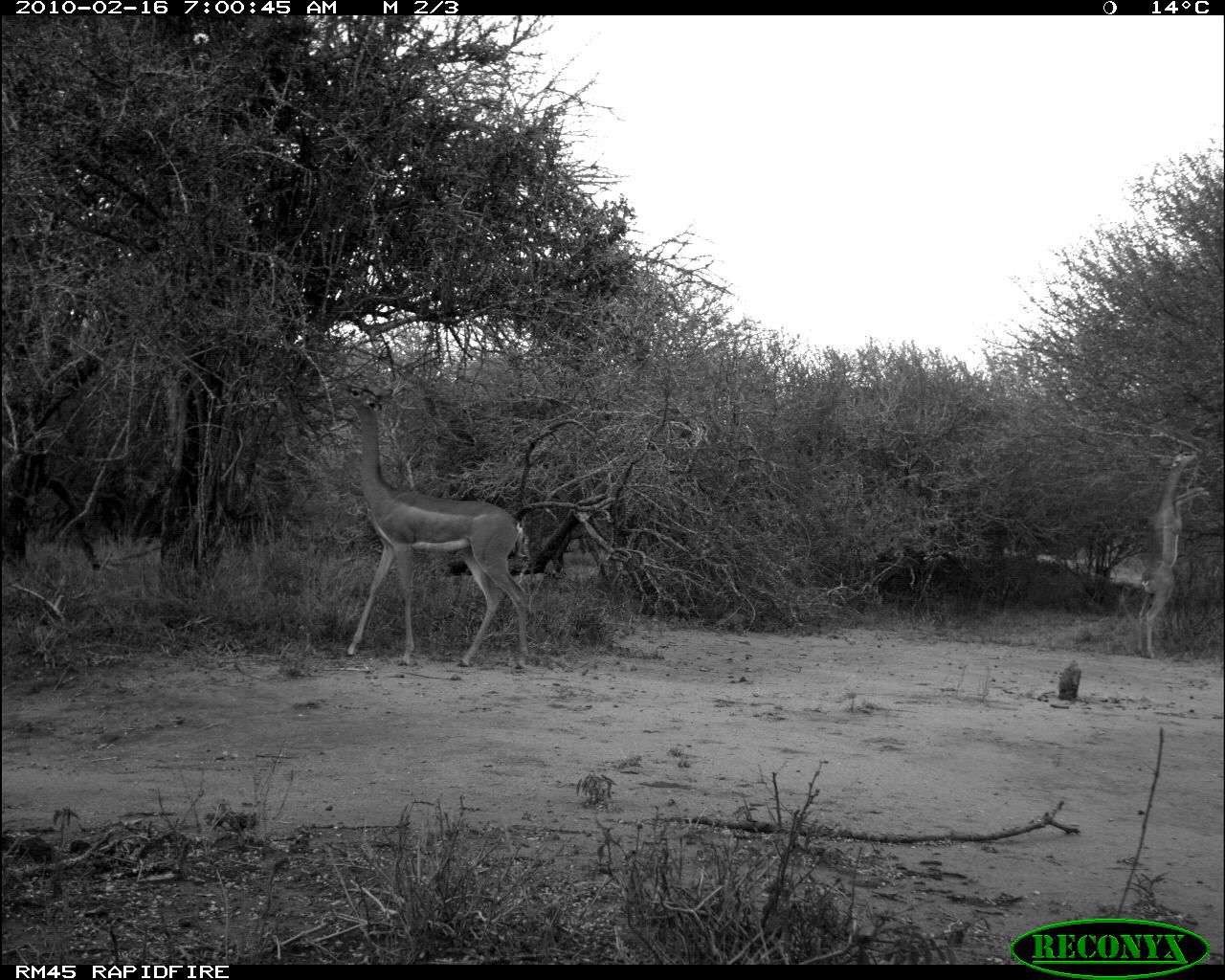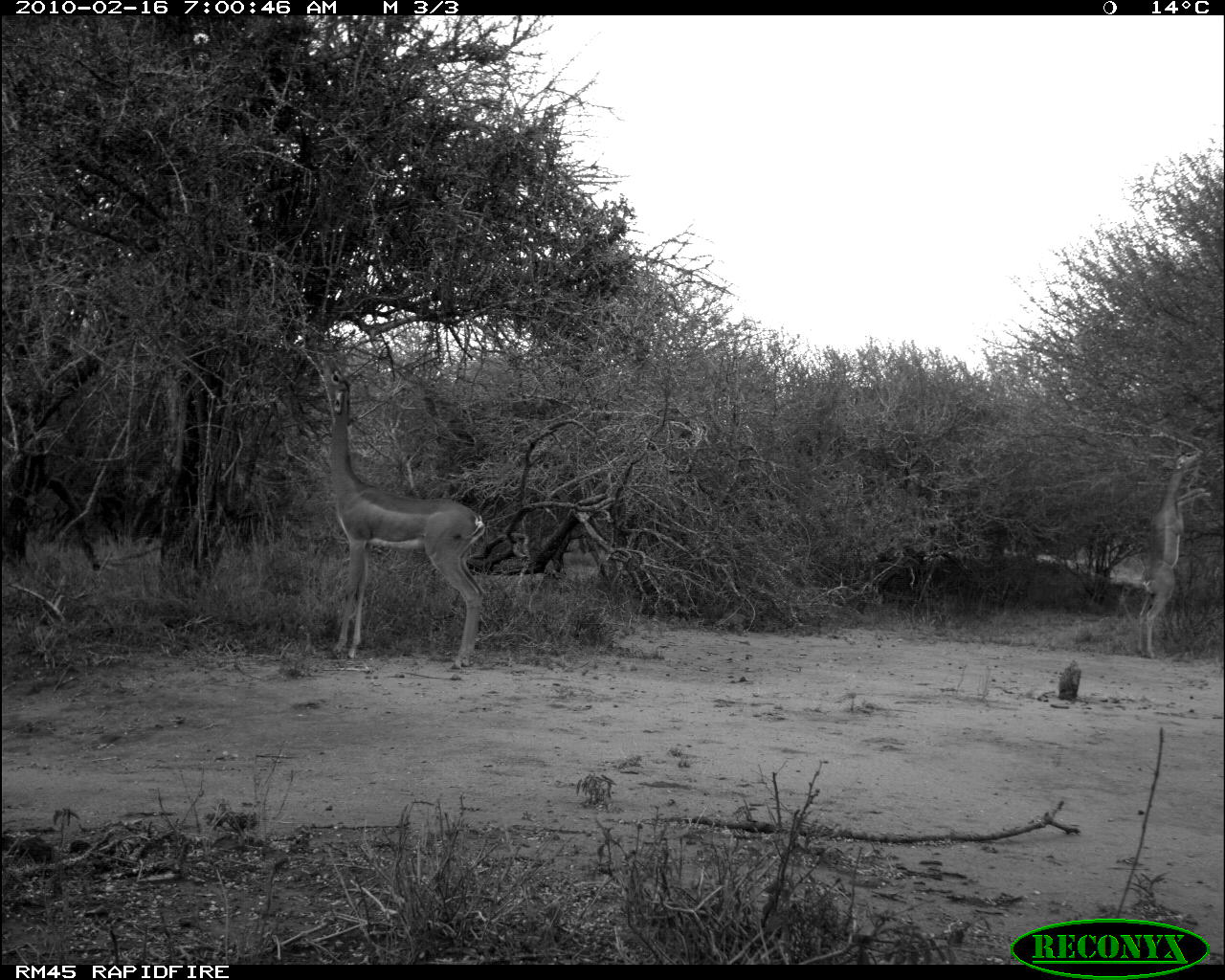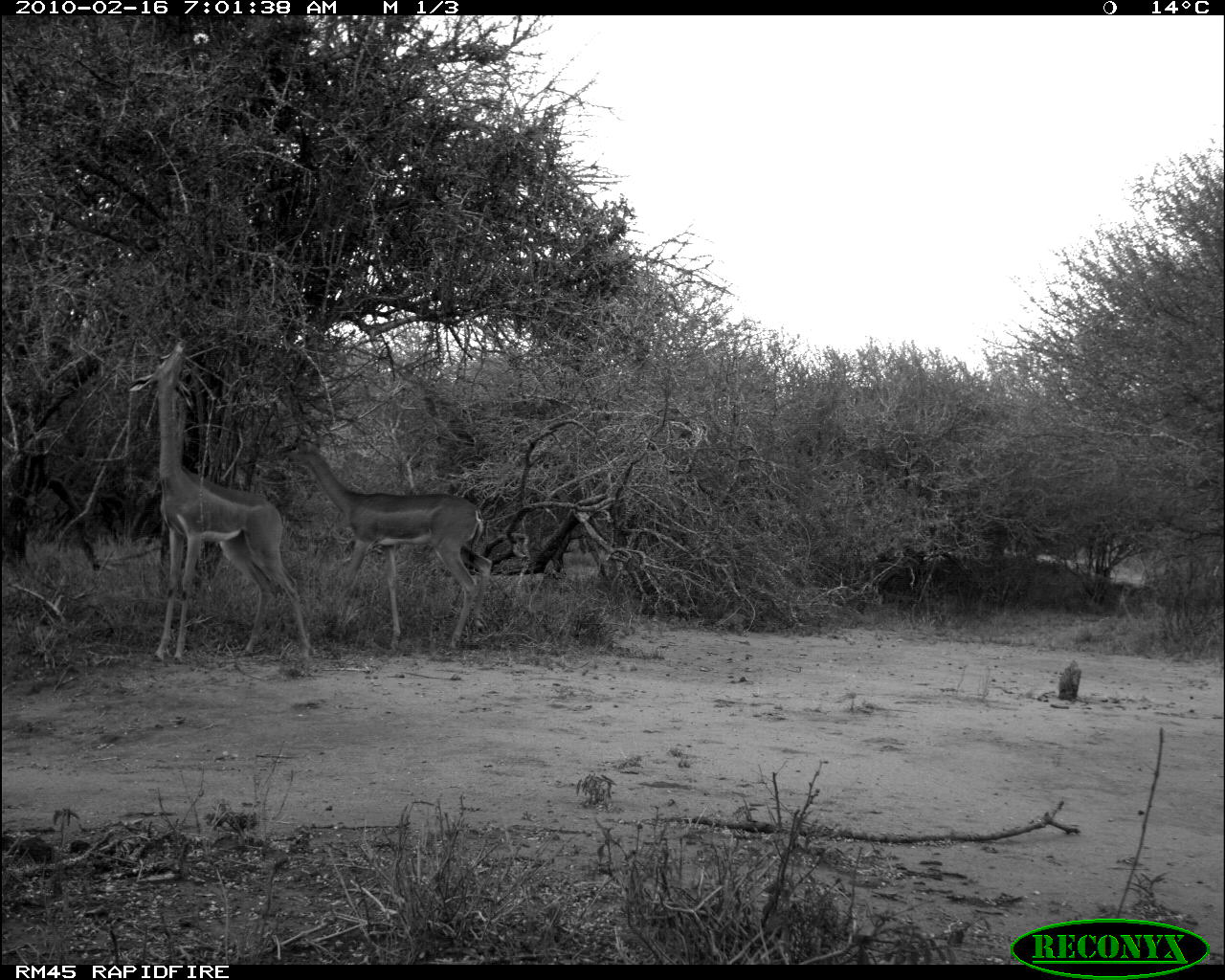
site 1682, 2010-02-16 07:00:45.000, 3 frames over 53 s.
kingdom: Animalia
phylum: Chordata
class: Mammalia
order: Artiodactyla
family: Bovidae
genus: Litocranius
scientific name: Litocranius walleri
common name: gerenuk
Litocranius walleri (gerenuk), count 2.